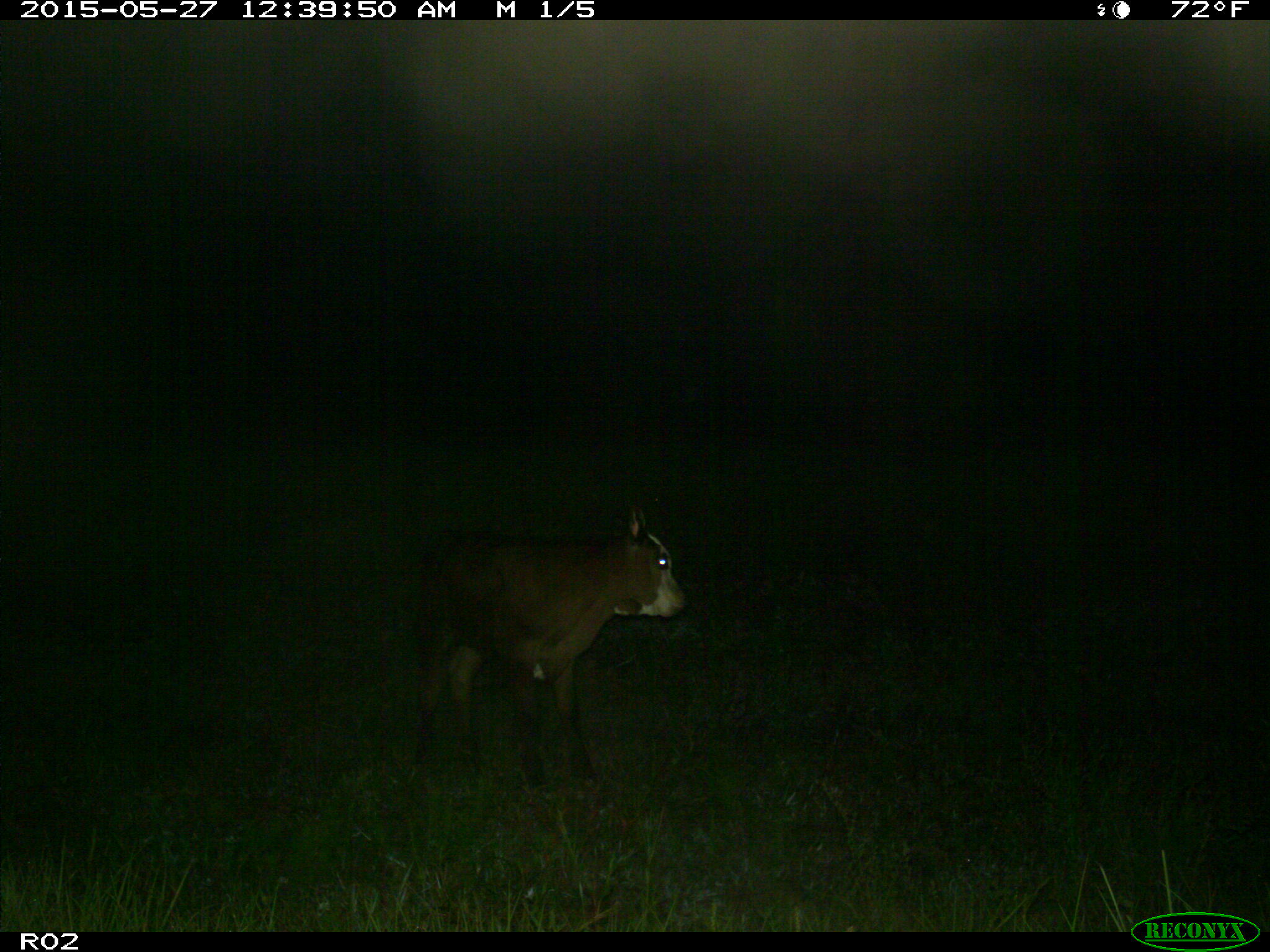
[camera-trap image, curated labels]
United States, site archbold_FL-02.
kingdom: Animalia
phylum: Chordata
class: Mammalia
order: Artiodactyla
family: Bovidae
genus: Bos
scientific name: Bos taurus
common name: domestic cow